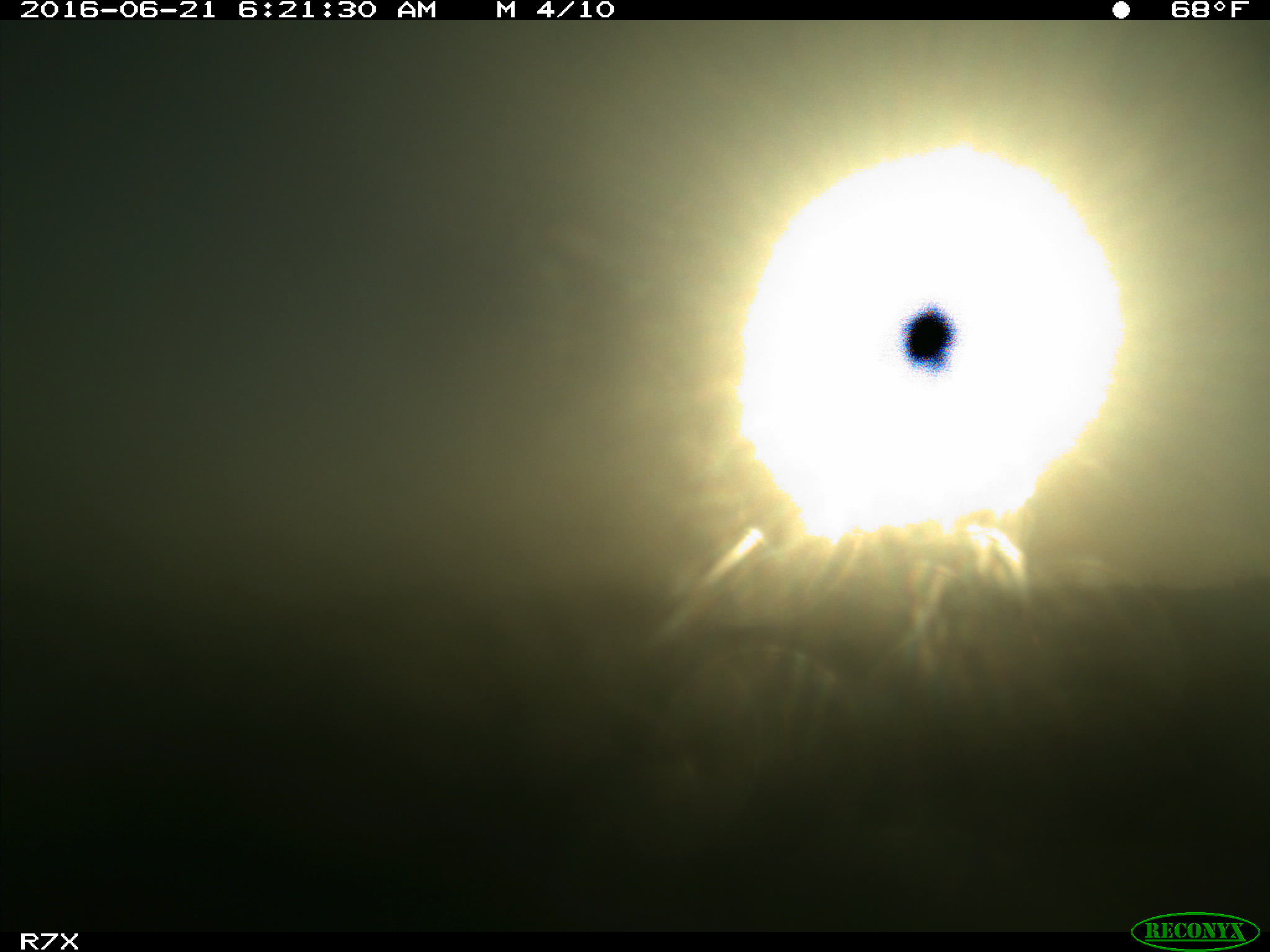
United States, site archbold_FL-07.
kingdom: Animalia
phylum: Chordata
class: Mammalia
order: Artiodactyla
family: Bovidae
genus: Bos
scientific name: Bos taurus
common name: domestic cow